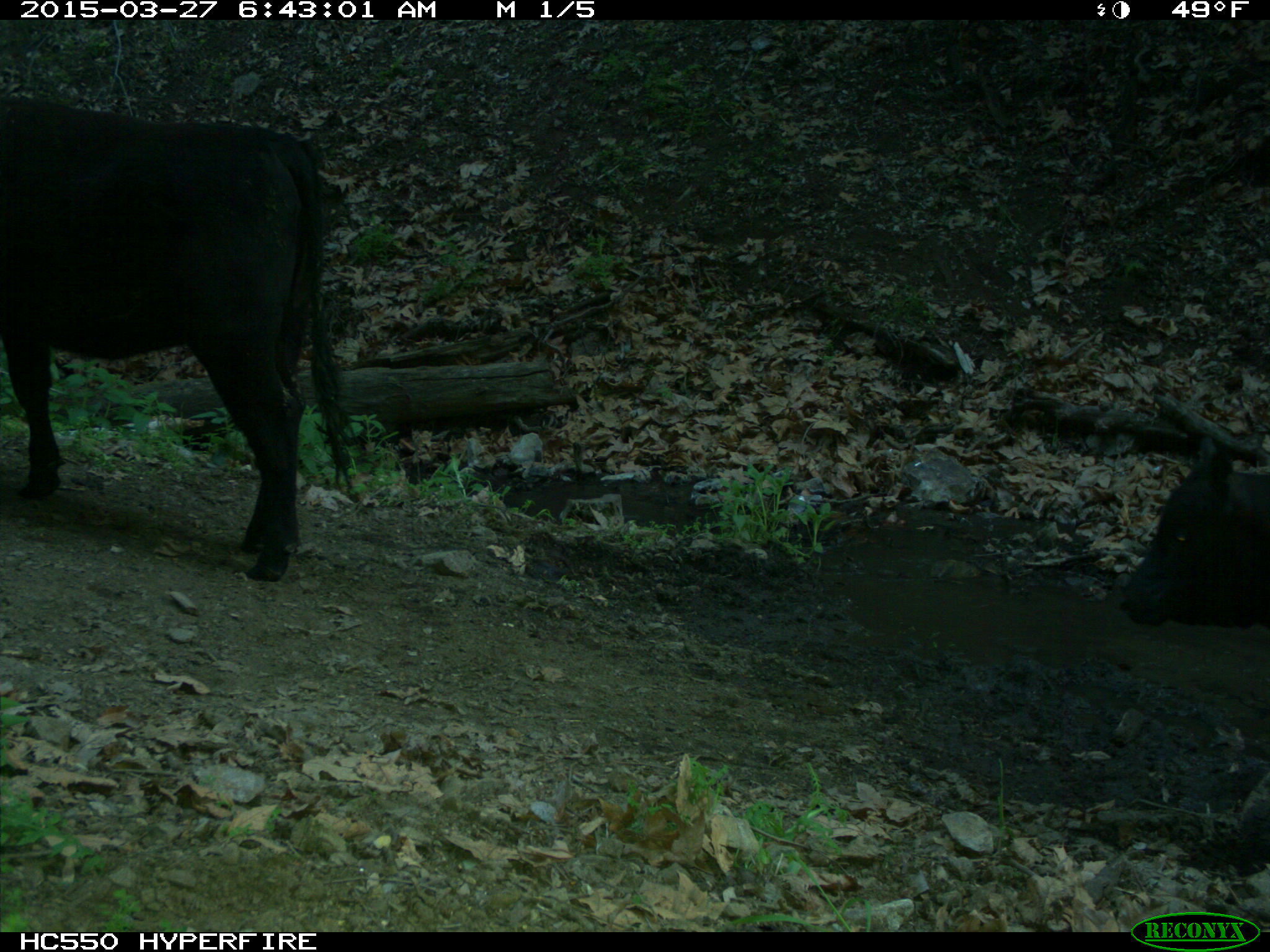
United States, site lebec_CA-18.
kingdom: Animalia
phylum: Chordata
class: Mammalia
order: Artiodactyla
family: Bovidae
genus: Bos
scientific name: Bos taurus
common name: domestic cow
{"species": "Bos taurus (domestic cow)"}